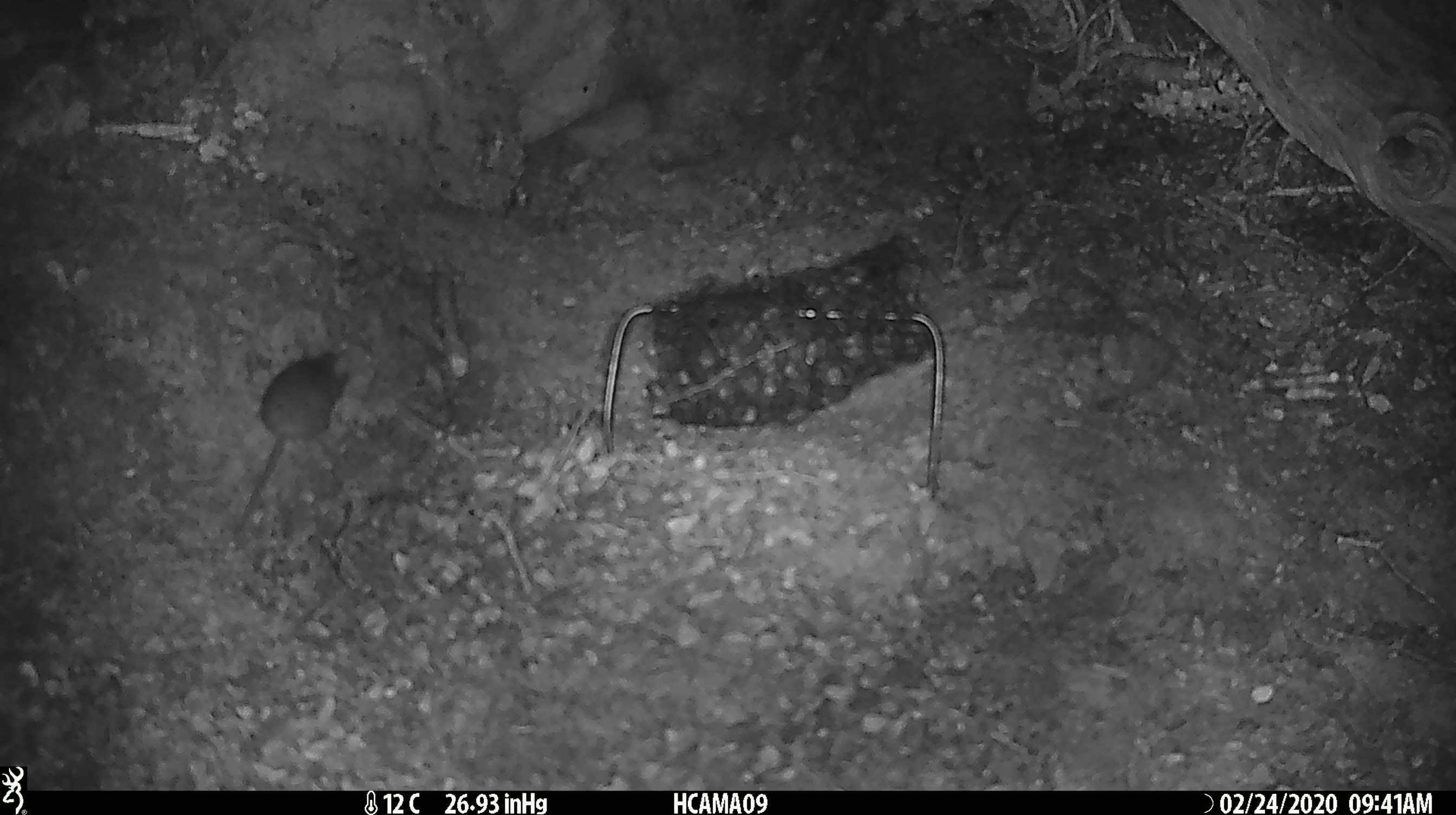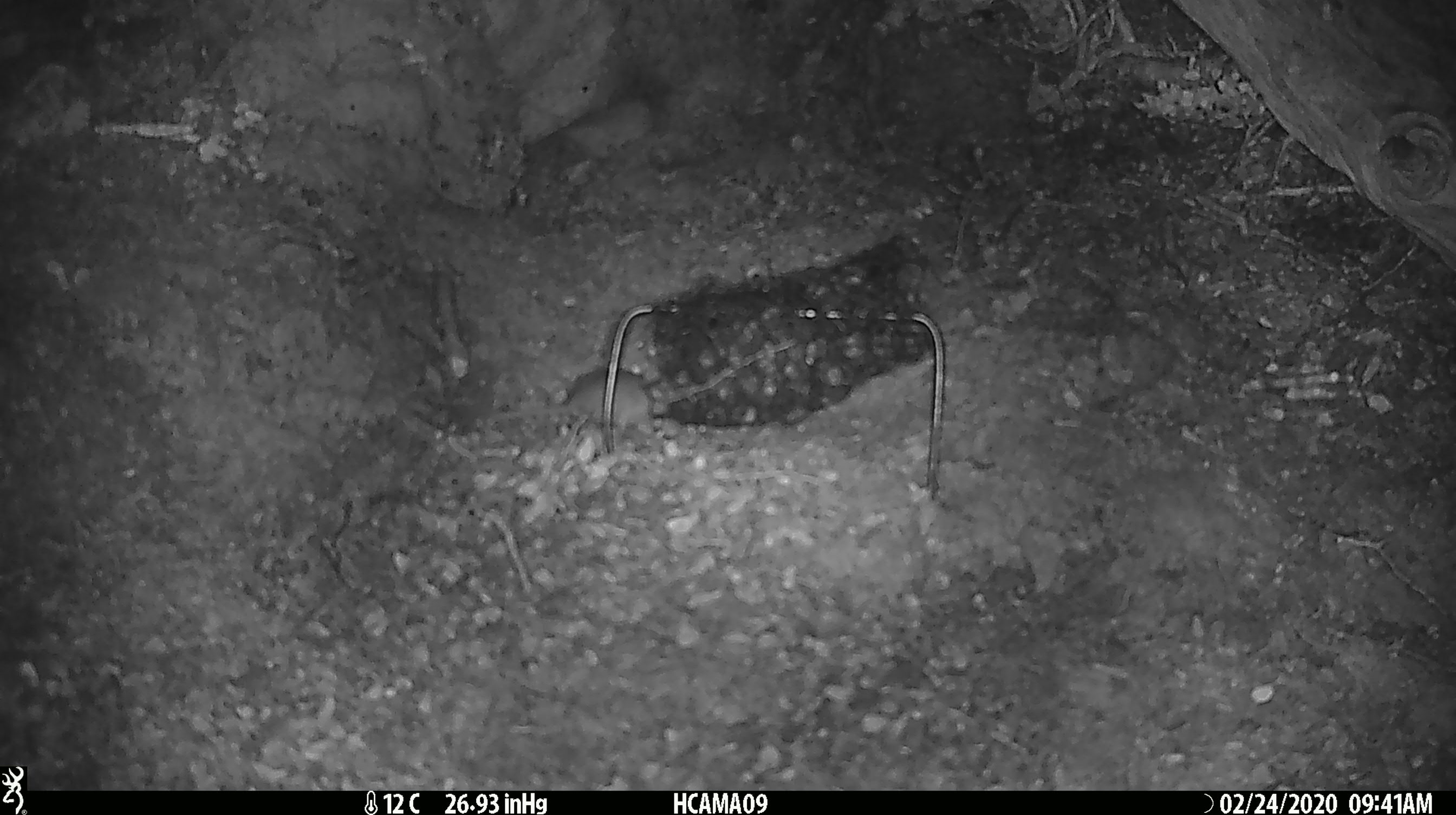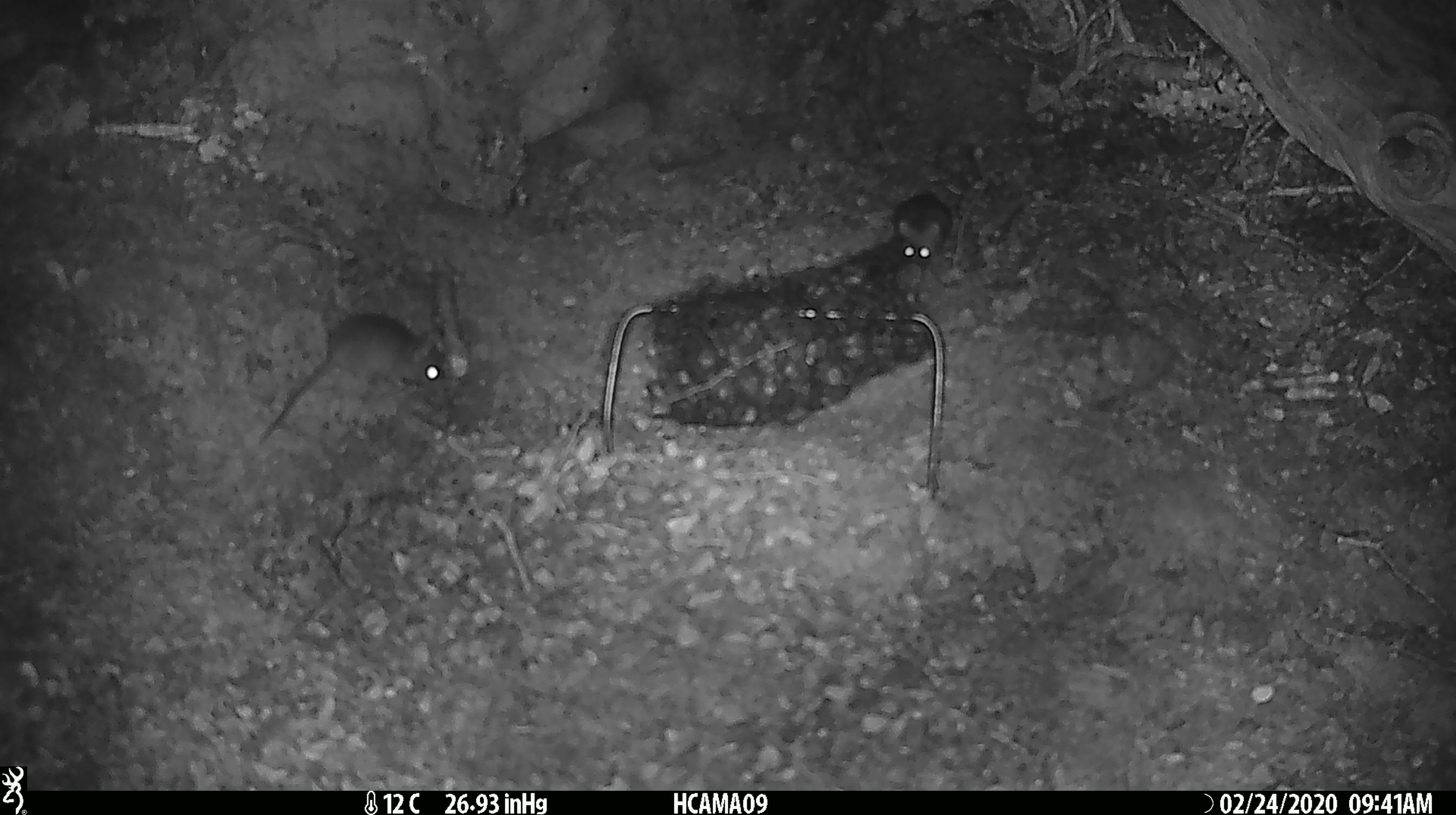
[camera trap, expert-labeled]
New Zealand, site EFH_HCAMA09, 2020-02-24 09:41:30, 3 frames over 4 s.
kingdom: Animalia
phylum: Chordata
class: Mammalia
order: Rodentia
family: Muridae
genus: Mus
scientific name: Mus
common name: mouse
Mouse (Mus).